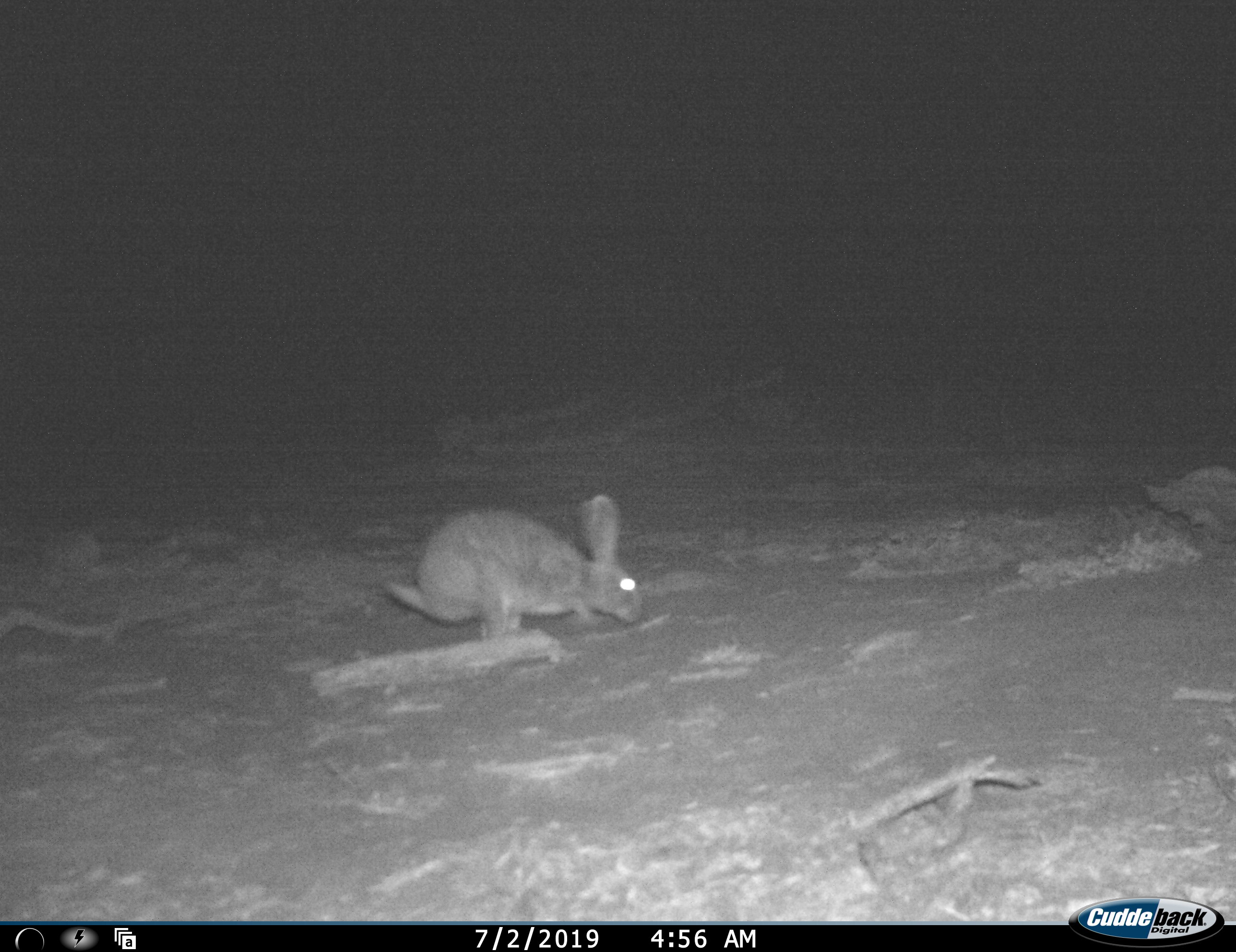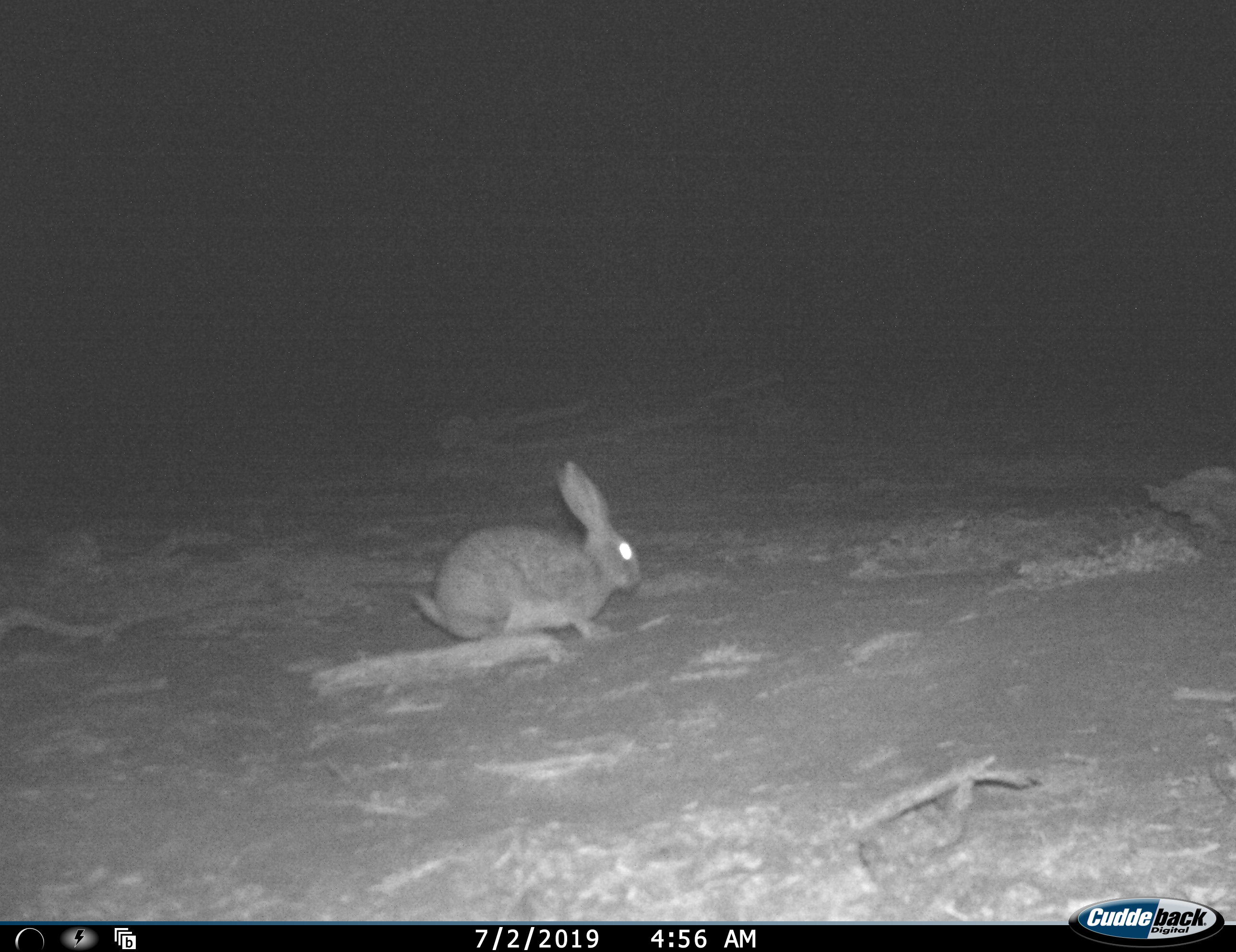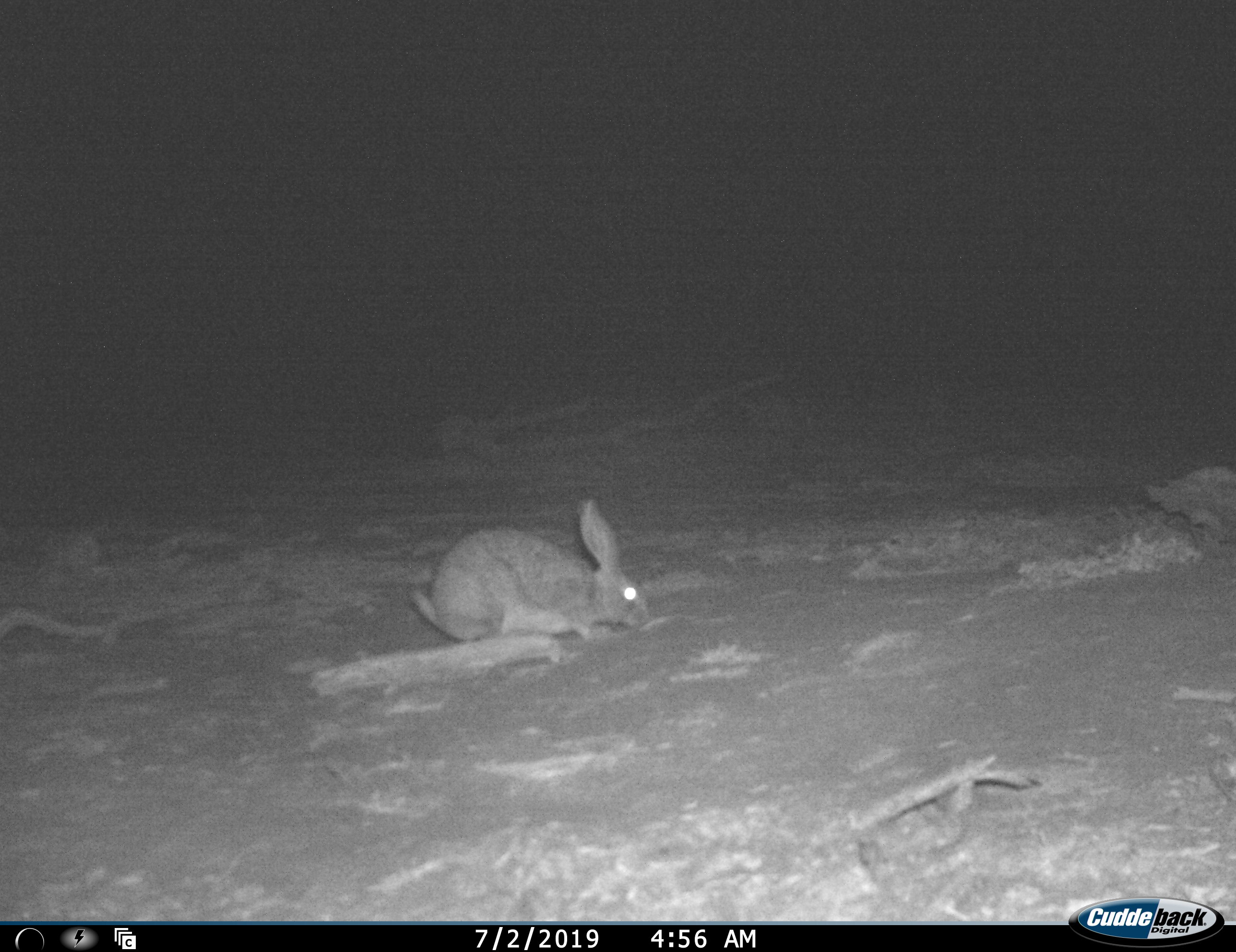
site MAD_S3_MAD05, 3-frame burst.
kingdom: Animalia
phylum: Chordata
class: Mammalia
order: Lagomorpha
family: Leporidae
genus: Lepus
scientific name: Lepus capensis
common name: cape hare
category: harecape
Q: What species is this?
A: Harecape (cape hare) (Lepus capensis).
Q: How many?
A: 1.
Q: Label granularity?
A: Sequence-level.